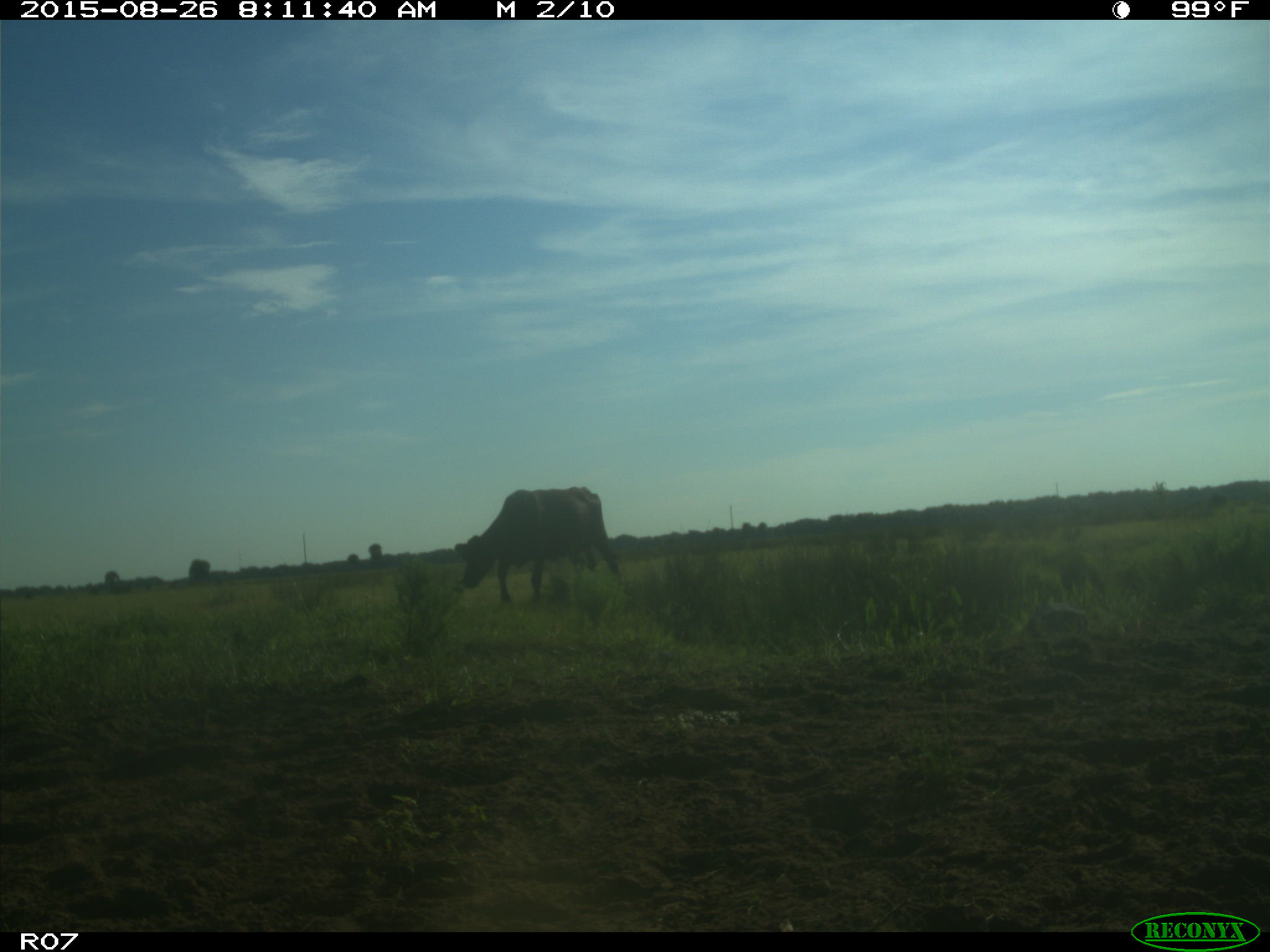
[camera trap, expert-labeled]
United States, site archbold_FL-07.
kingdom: Animalia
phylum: Chordata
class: Mammalia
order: Artiodactyla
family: Bovidae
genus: Bos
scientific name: Bos taurus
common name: domestic cow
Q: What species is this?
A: Bos taurus (domestic cow).